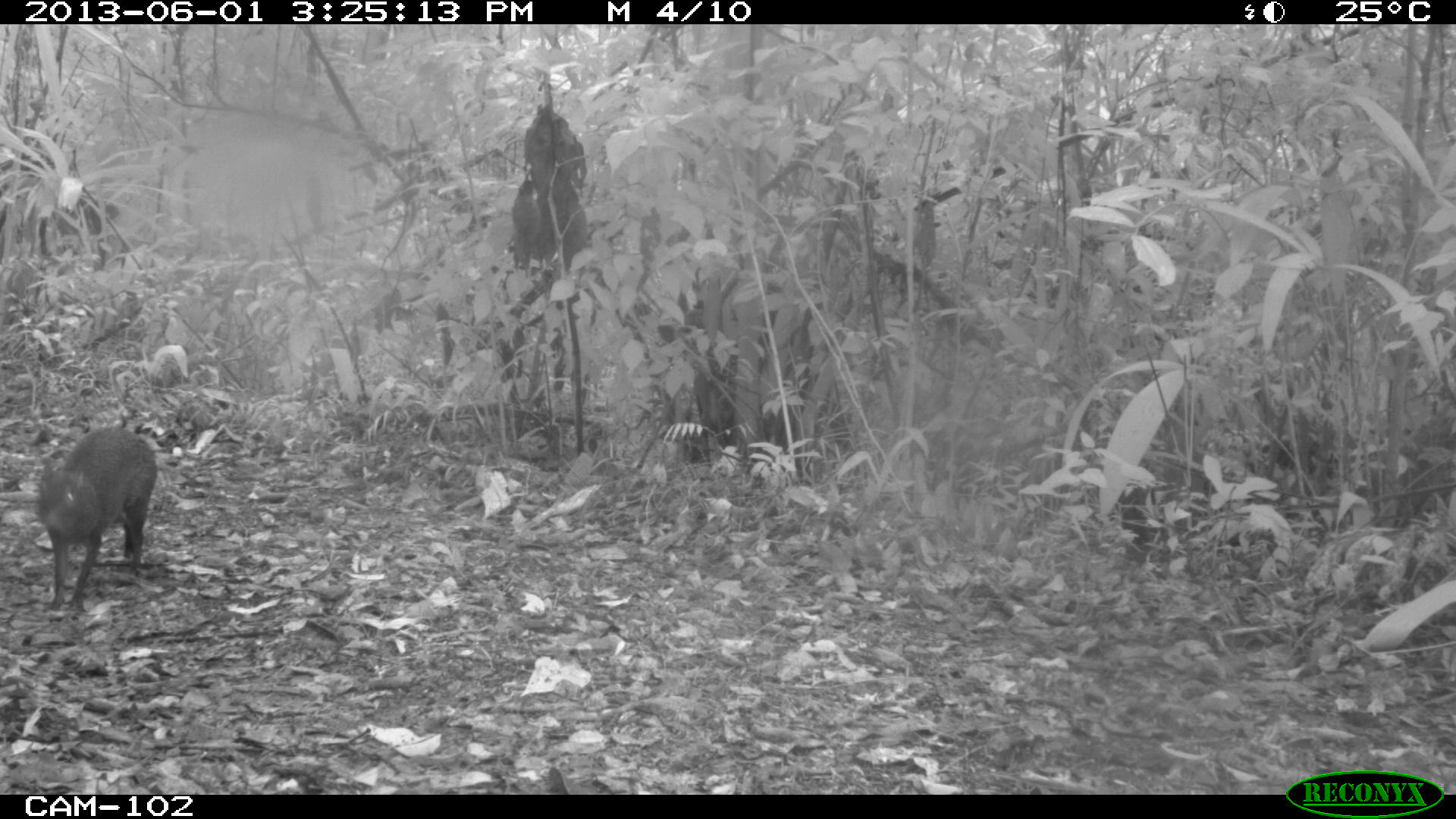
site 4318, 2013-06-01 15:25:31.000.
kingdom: Animalia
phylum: Chordata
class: Mammalia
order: Rodentia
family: Dasyproctidae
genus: Dasyprocta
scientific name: Dasyprocta punctata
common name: central american agouti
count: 1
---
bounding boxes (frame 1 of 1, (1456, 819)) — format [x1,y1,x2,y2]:
dasyprocta punctata: [34,425,160,616]